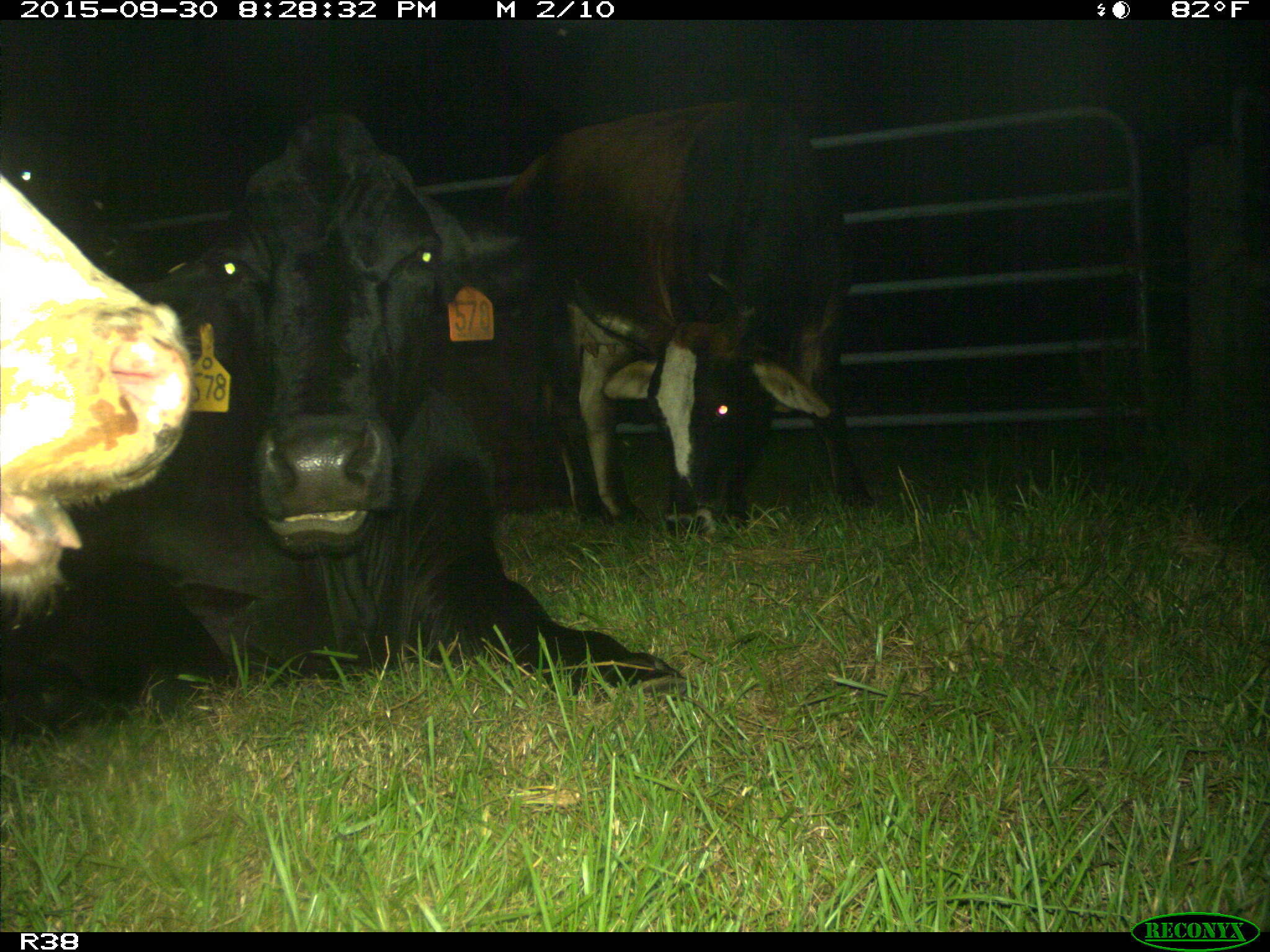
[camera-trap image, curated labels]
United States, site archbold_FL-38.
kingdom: Animalia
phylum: Chordata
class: Mammalia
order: Artiodactyla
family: Bovidae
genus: Bos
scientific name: Bos taurus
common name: domestic cow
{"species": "Bos taurus (domestic cow)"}